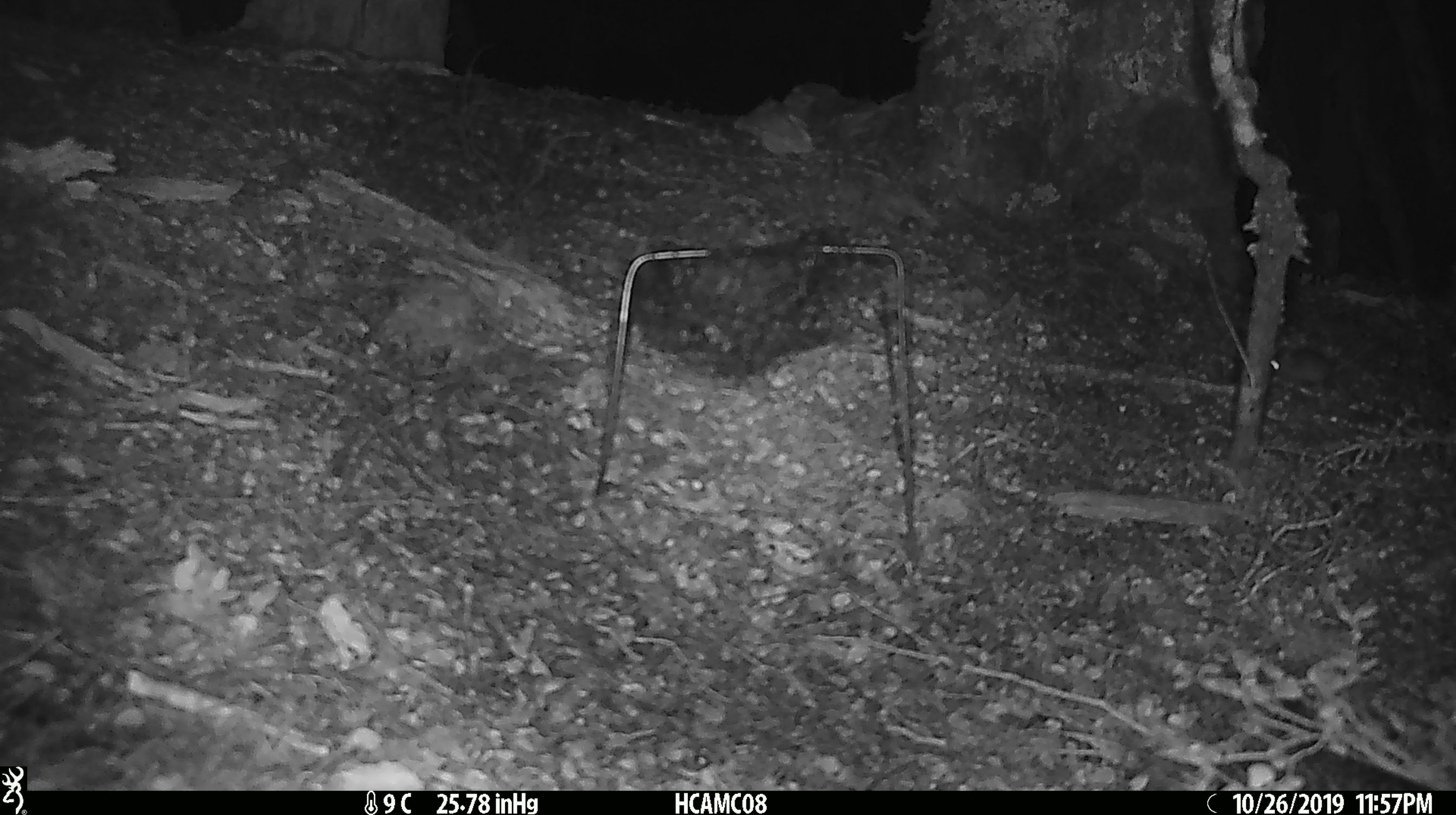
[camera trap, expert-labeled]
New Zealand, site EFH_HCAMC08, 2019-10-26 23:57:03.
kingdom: Animalia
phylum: Chordata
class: Mammalia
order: Rodentia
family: Muridae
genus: Mus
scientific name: Mus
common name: mouse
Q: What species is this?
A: Mouse (Mus).